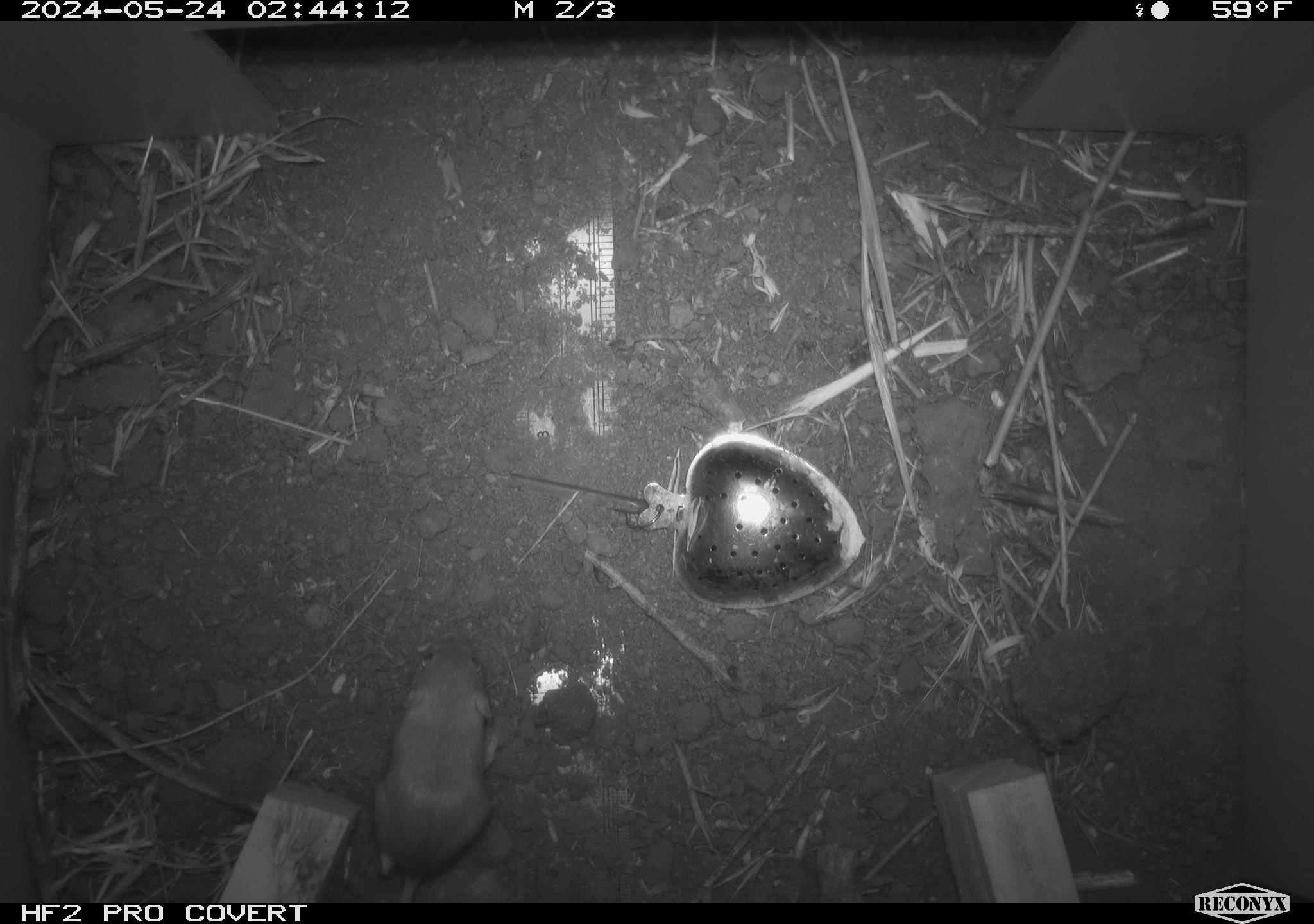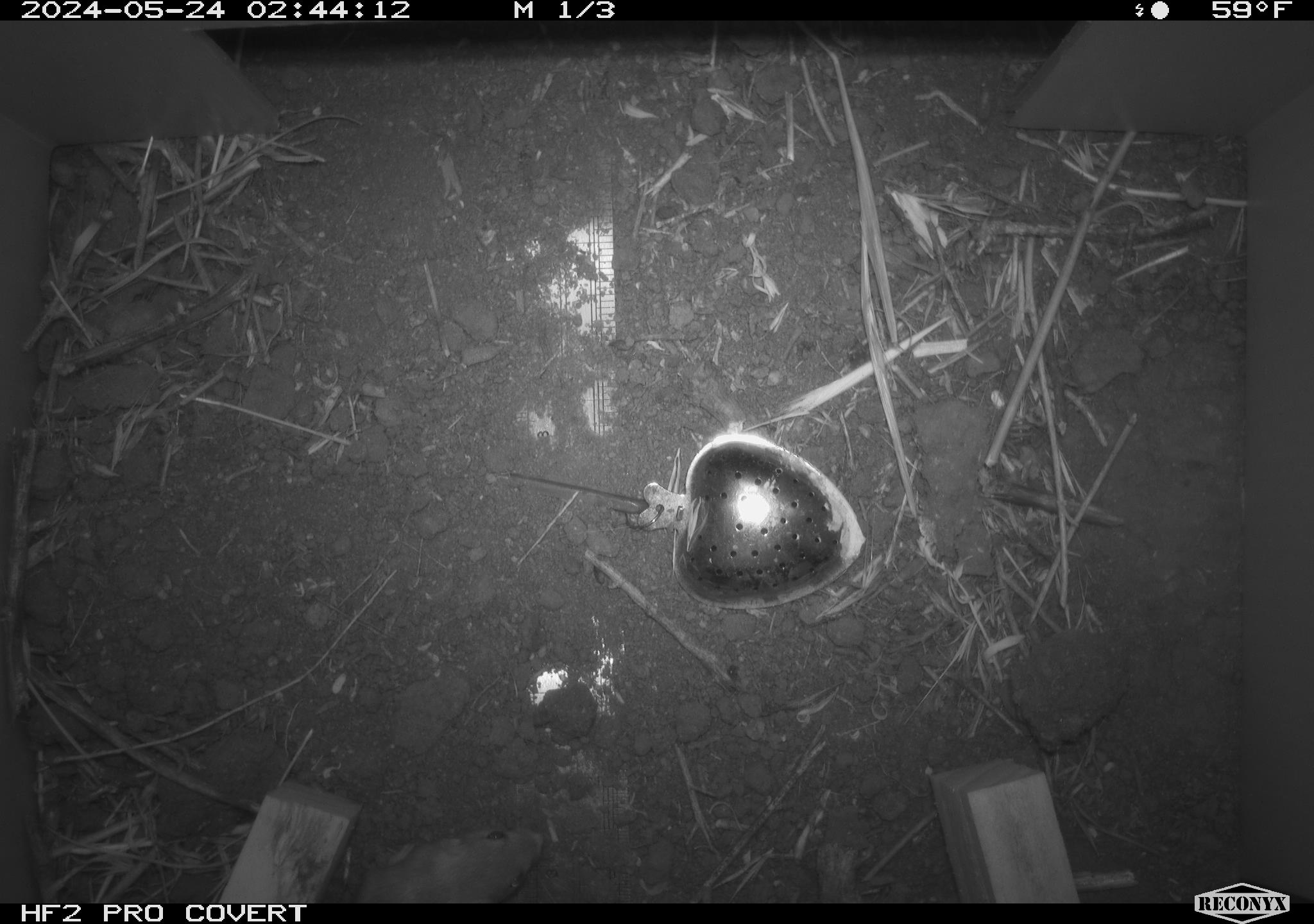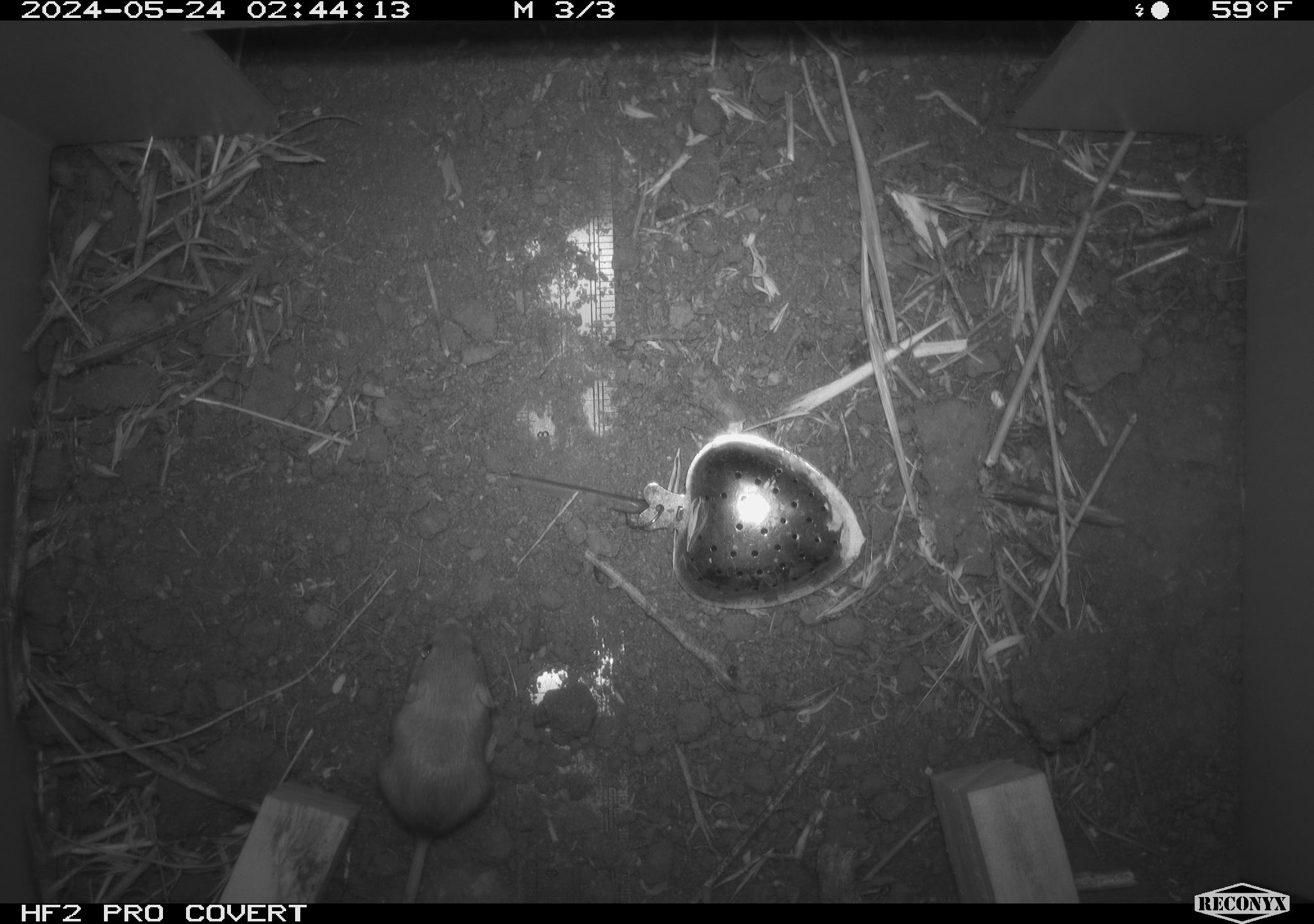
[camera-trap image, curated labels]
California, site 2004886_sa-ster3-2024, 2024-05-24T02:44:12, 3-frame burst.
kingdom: Animalia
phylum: Chordata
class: Mammalia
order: Rodentia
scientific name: Rodentia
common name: mouse species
Mouse species (Rodentia).